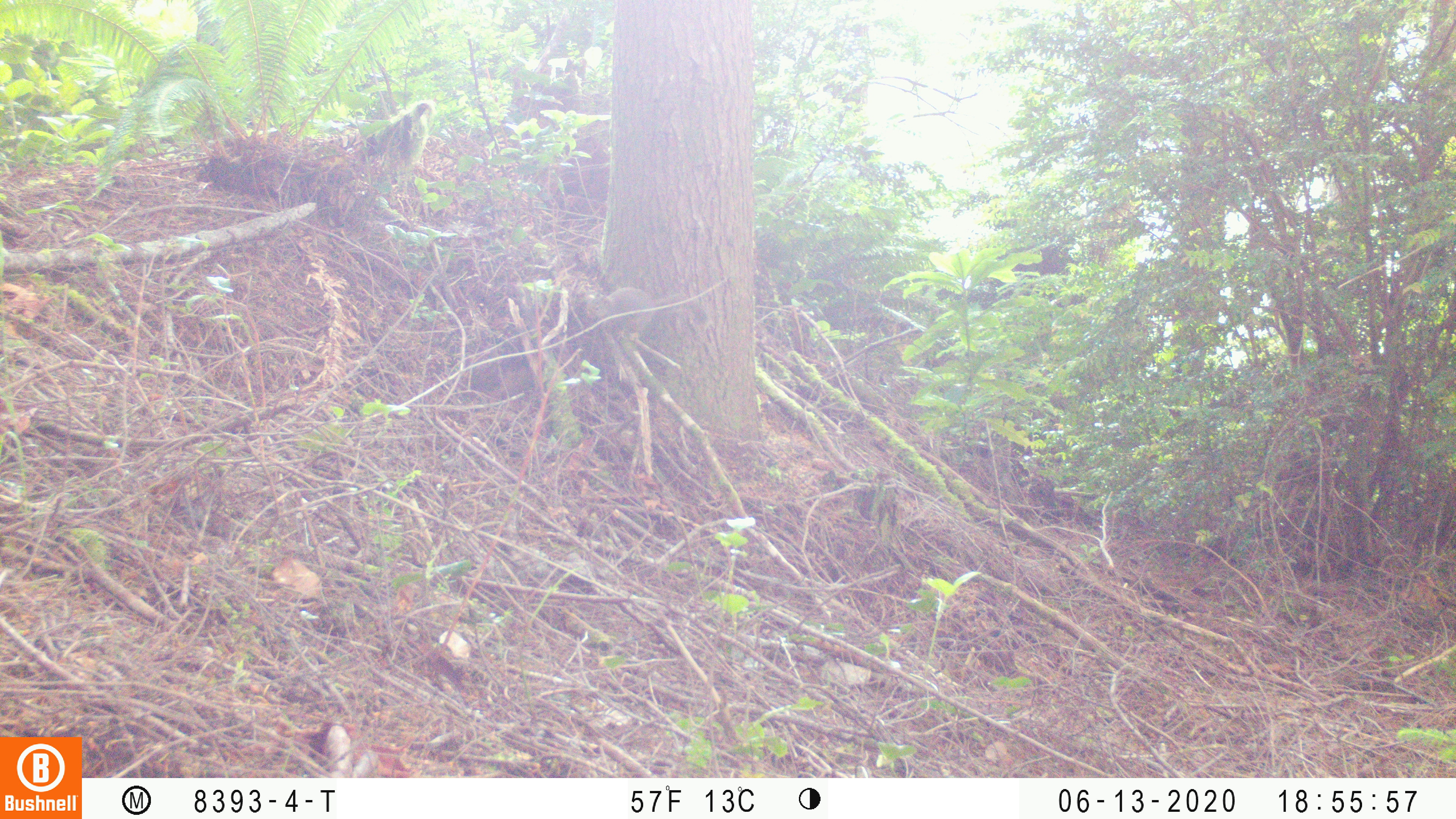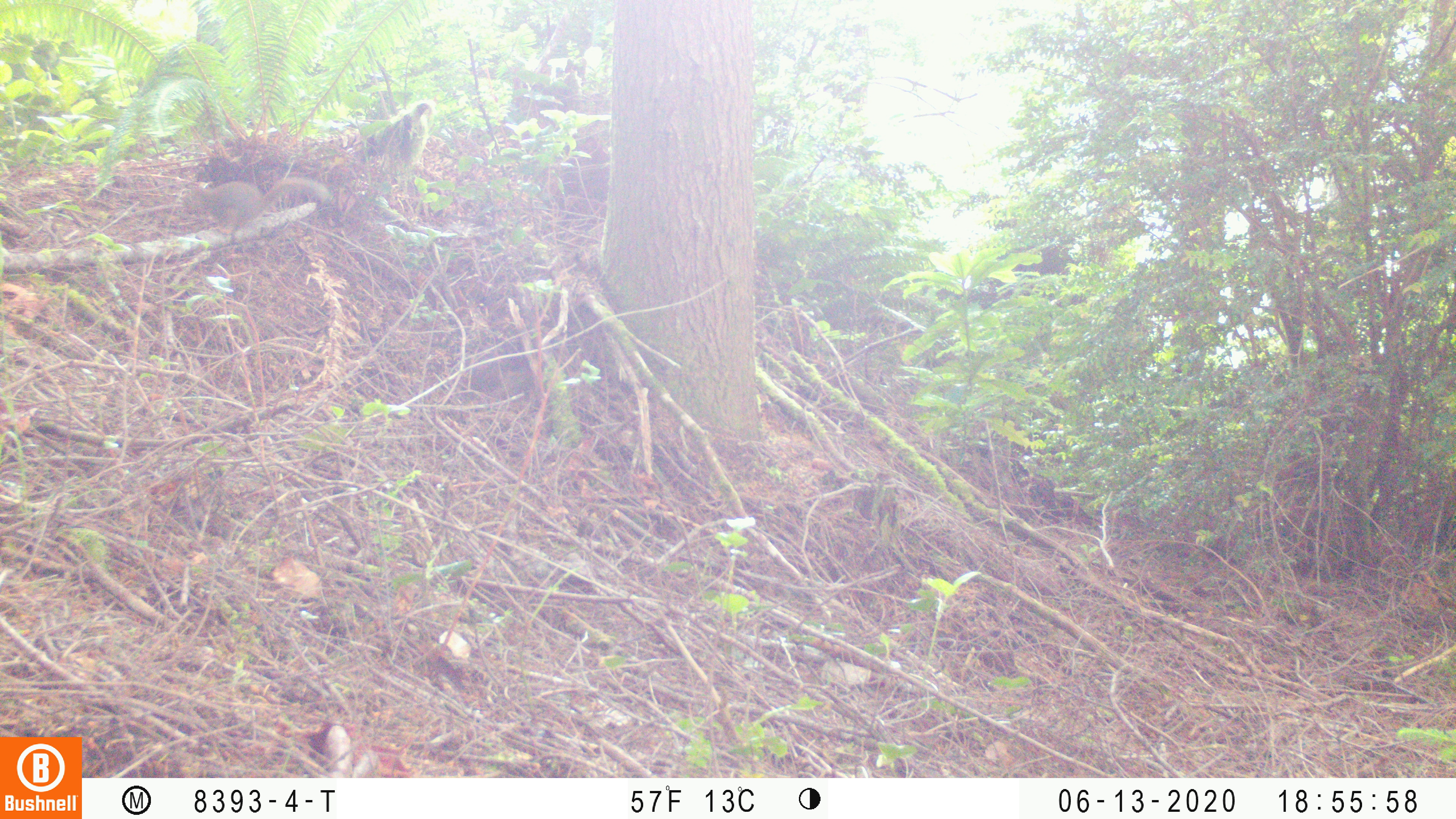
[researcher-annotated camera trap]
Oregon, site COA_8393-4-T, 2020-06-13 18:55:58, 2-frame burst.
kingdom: Animalia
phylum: Chordata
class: Mammalia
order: Rodentia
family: Sciuridae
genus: Tamiasciurus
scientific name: Tamiasciurus douglasii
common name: douglas squirrel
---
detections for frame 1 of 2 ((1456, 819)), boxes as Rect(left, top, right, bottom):
douglas squirrel: Rect(583, 286, 712, 338)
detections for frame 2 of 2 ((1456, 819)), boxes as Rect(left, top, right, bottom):
douglas squirrel: Rect(177, 173, 335, 229)